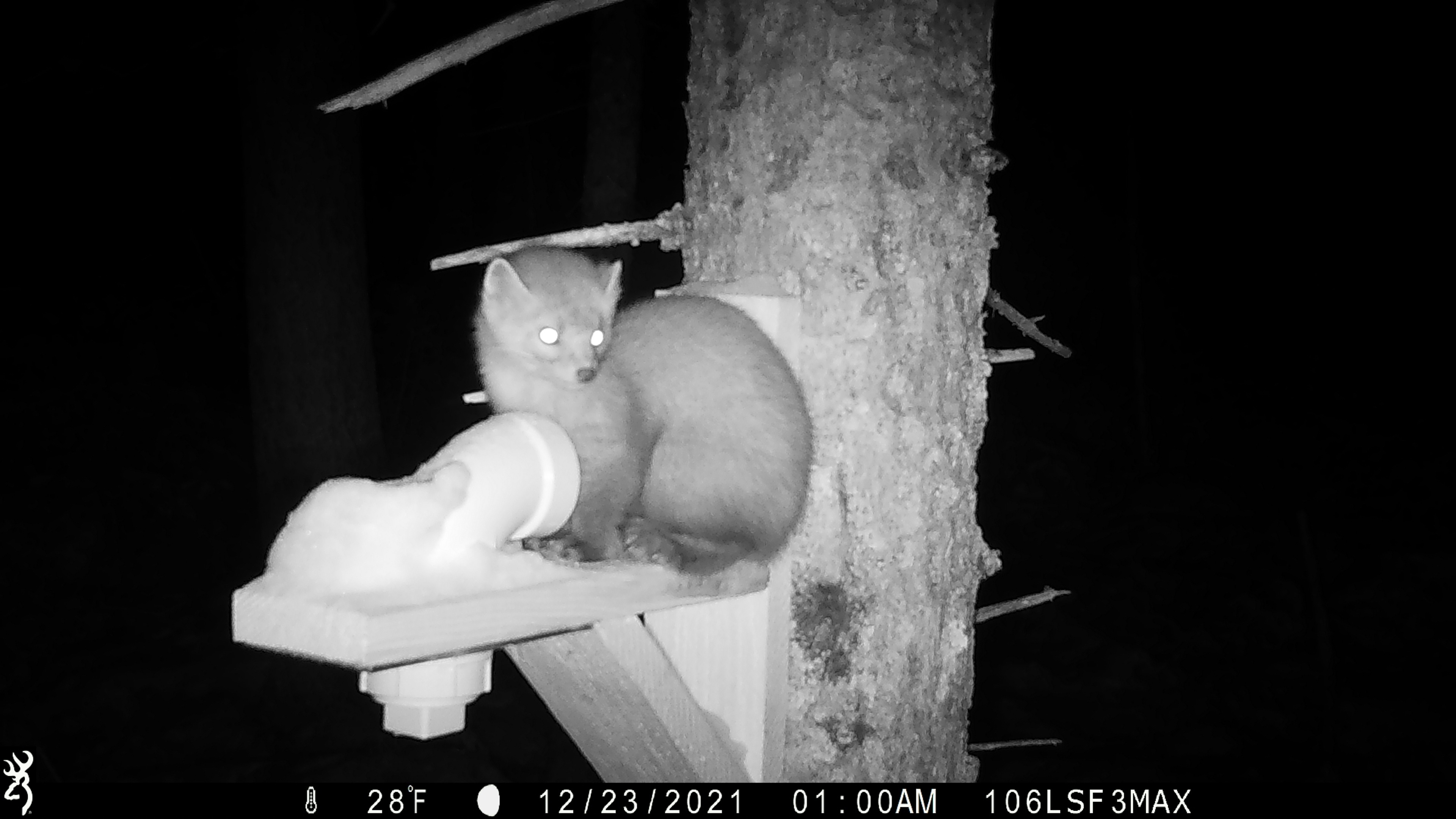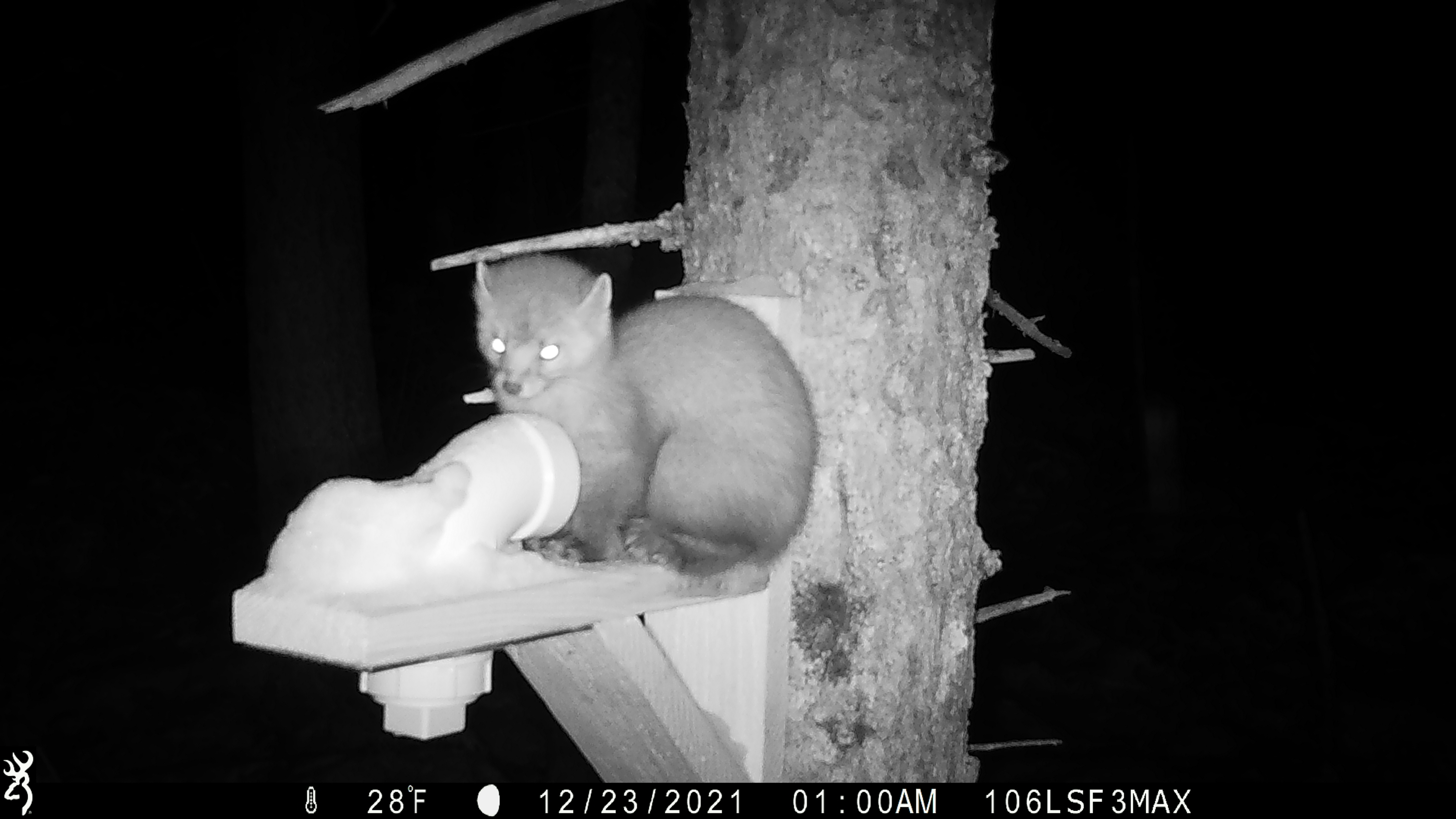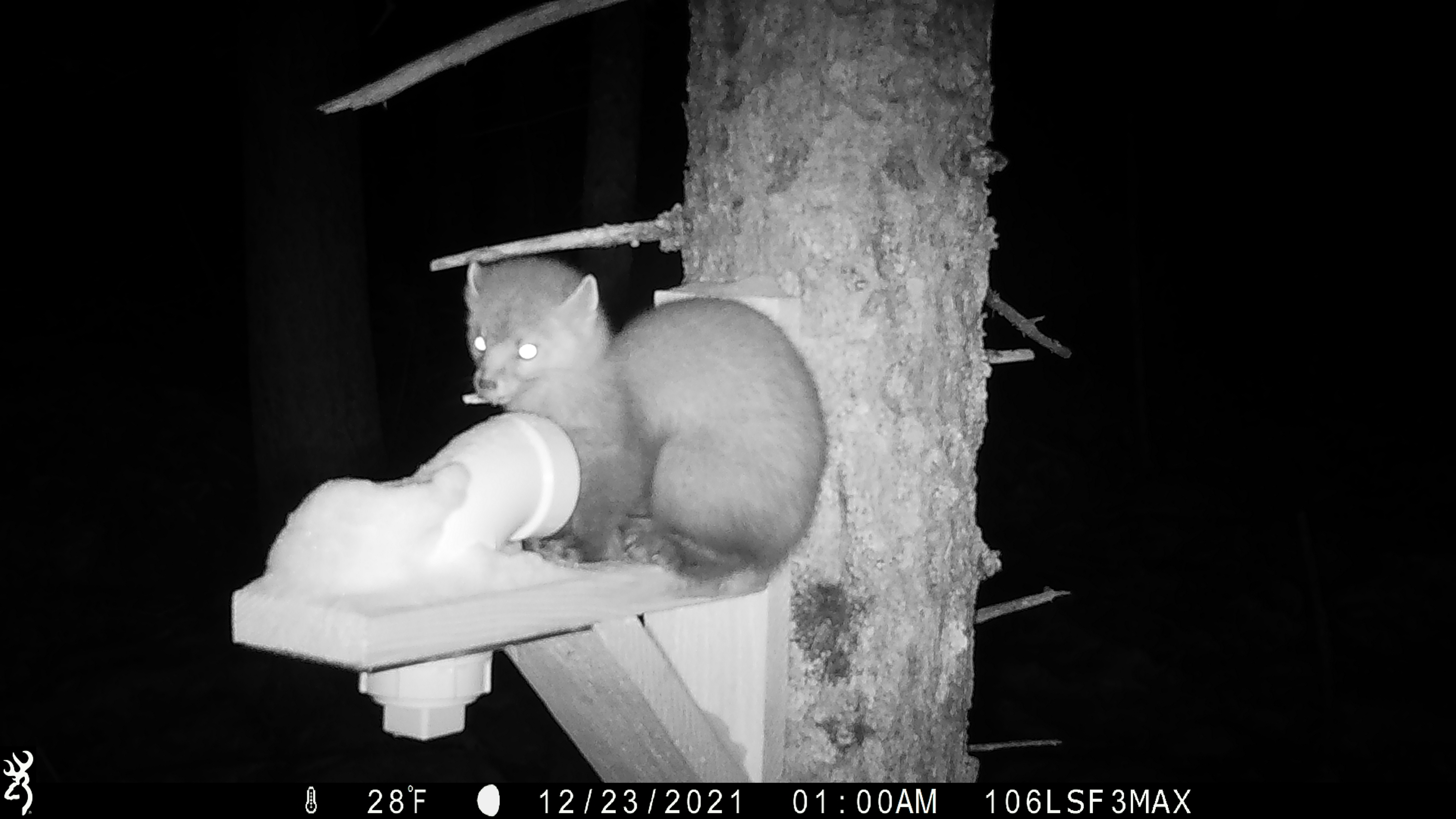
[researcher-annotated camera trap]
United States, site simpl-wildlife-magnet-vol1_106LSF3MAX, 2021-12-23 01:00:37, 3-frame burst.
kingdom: Animalia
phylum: Chordata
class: Mammalia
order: Carnivora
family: Mustelidae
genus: Martes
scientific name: Martes americana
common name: american marten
American marten (Martes americana).